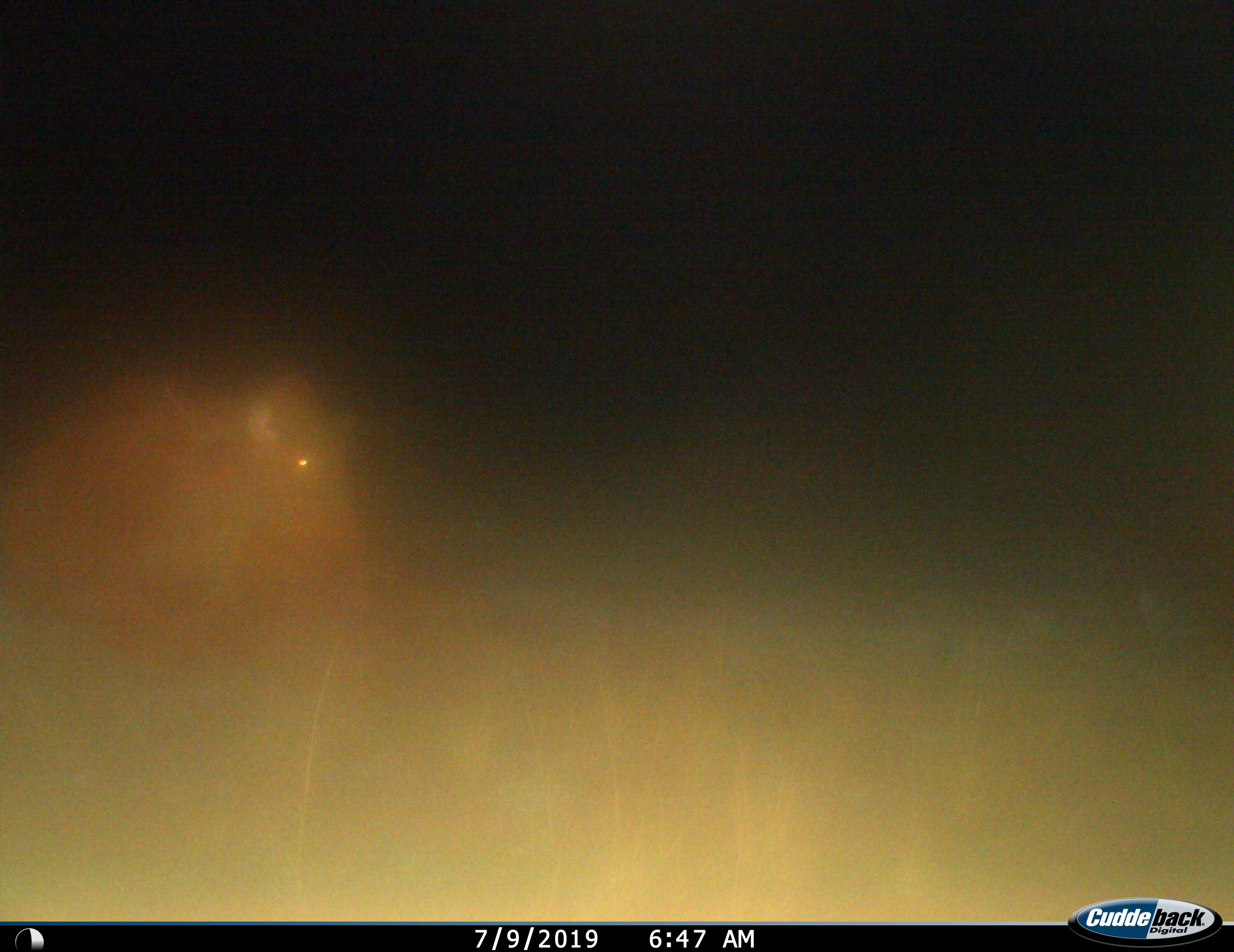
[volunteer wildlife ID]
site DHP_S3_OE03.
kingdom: Animalia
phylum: Chordata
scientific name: Vertebrata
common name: domestic animal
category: domesticanimal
Domesticanimal (domestic animal) (Vertebrata), count 1. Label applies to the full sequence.